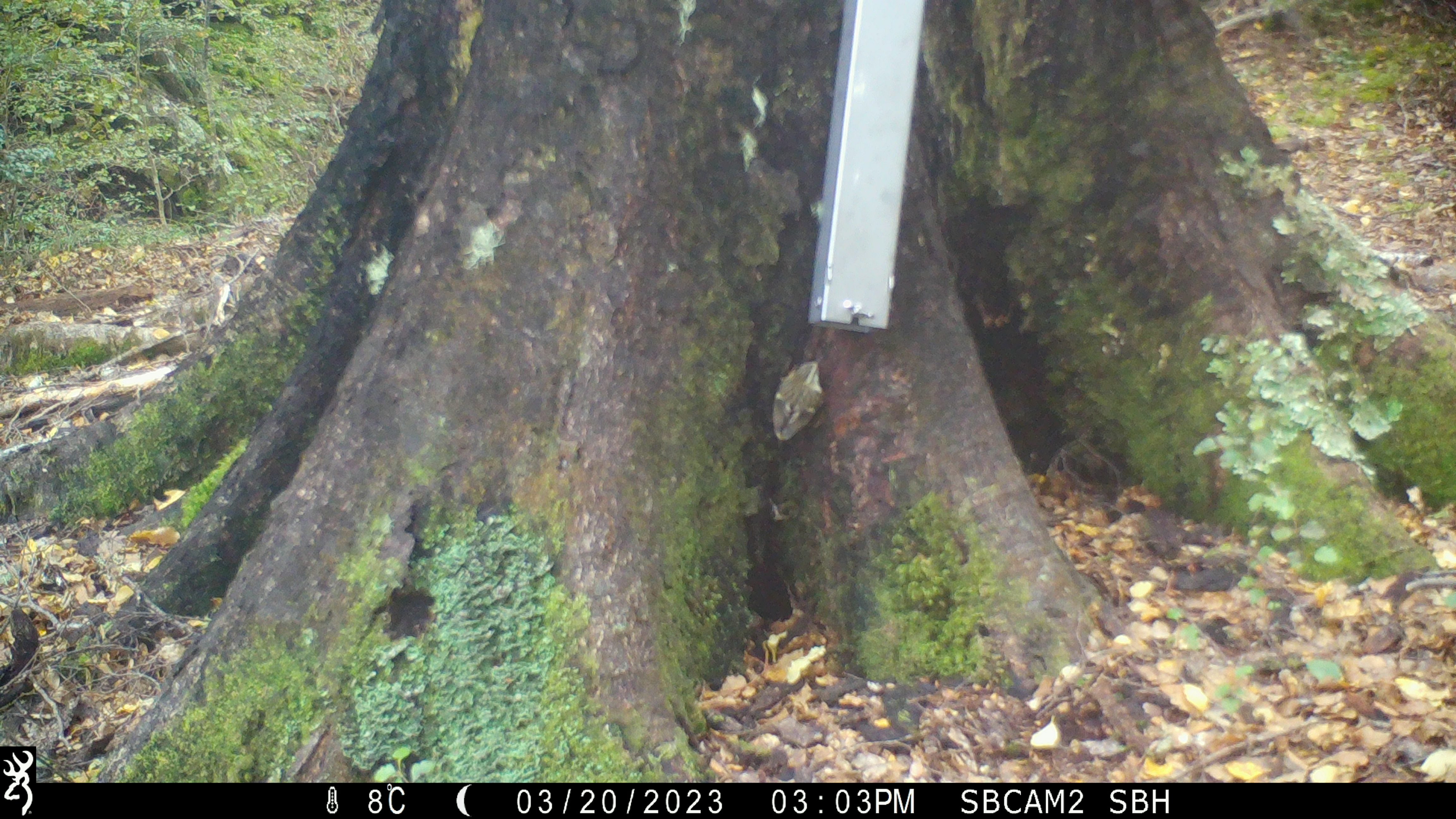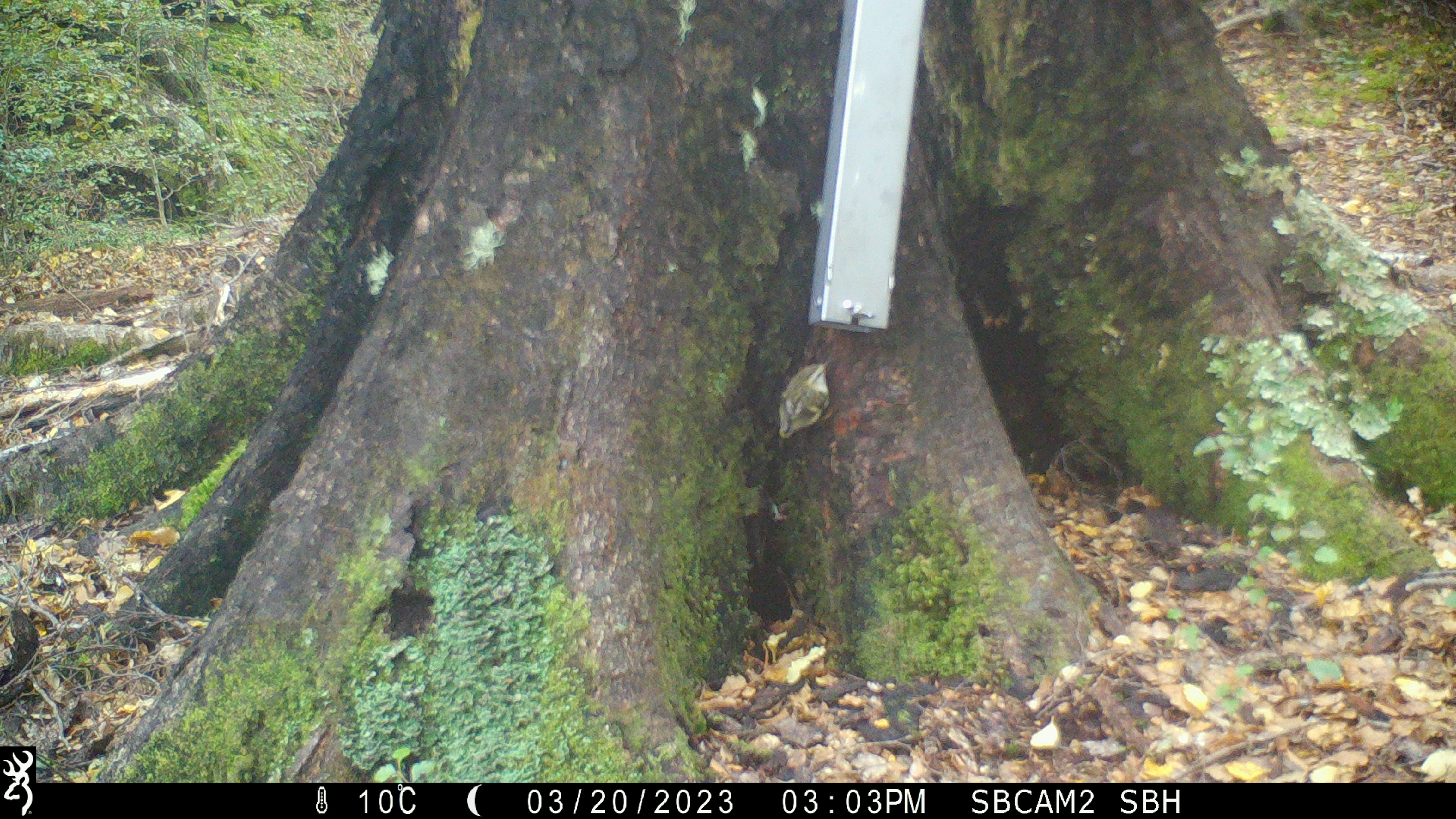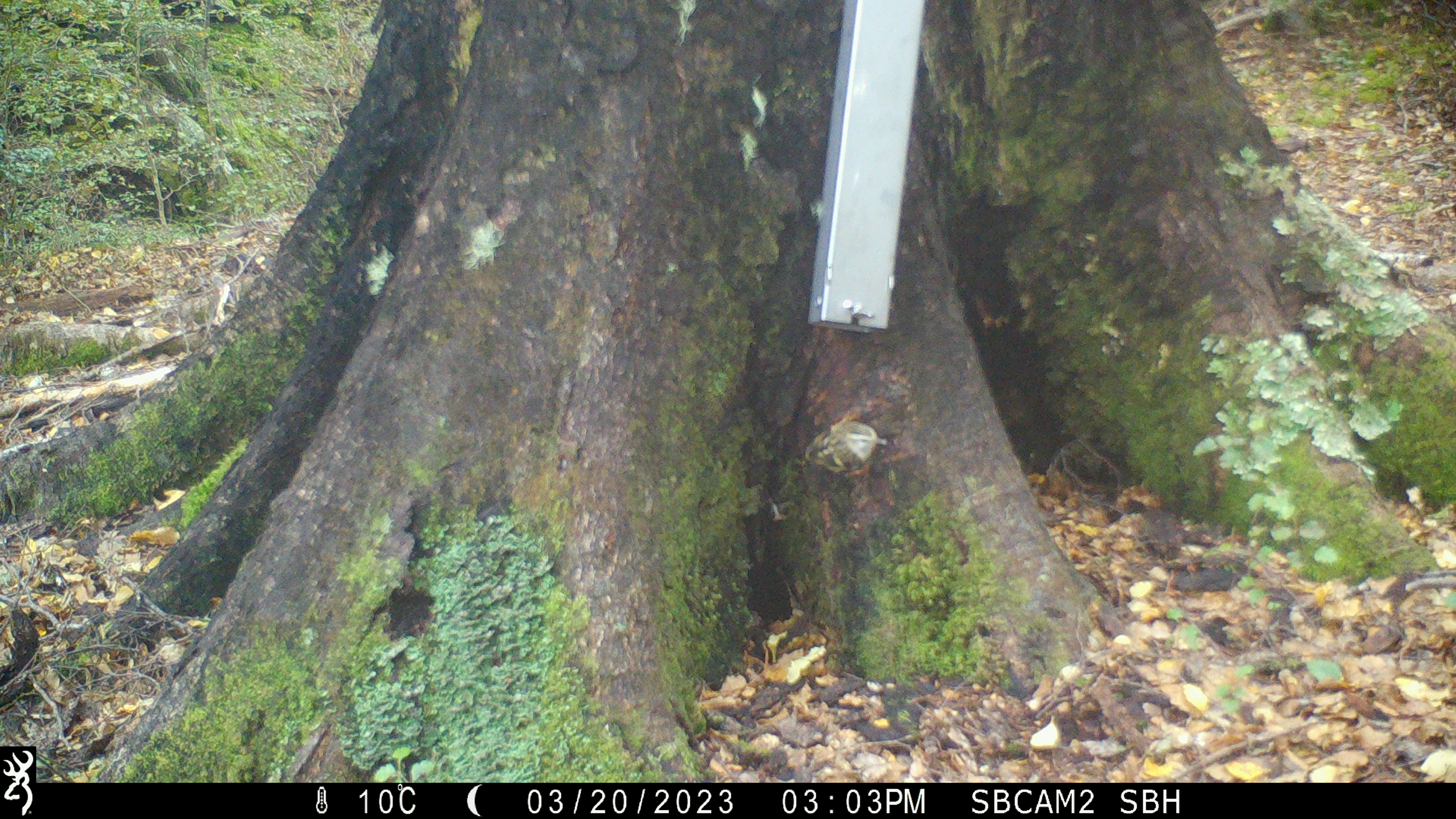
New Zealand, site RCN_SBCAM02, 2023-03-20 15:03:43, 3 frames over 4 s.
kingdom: Animalia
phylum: Chordata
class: Aves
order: Passeriformes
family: Acanthisittidae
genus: Acanthisitta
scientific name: Acanthisitta chloris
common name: rifleman